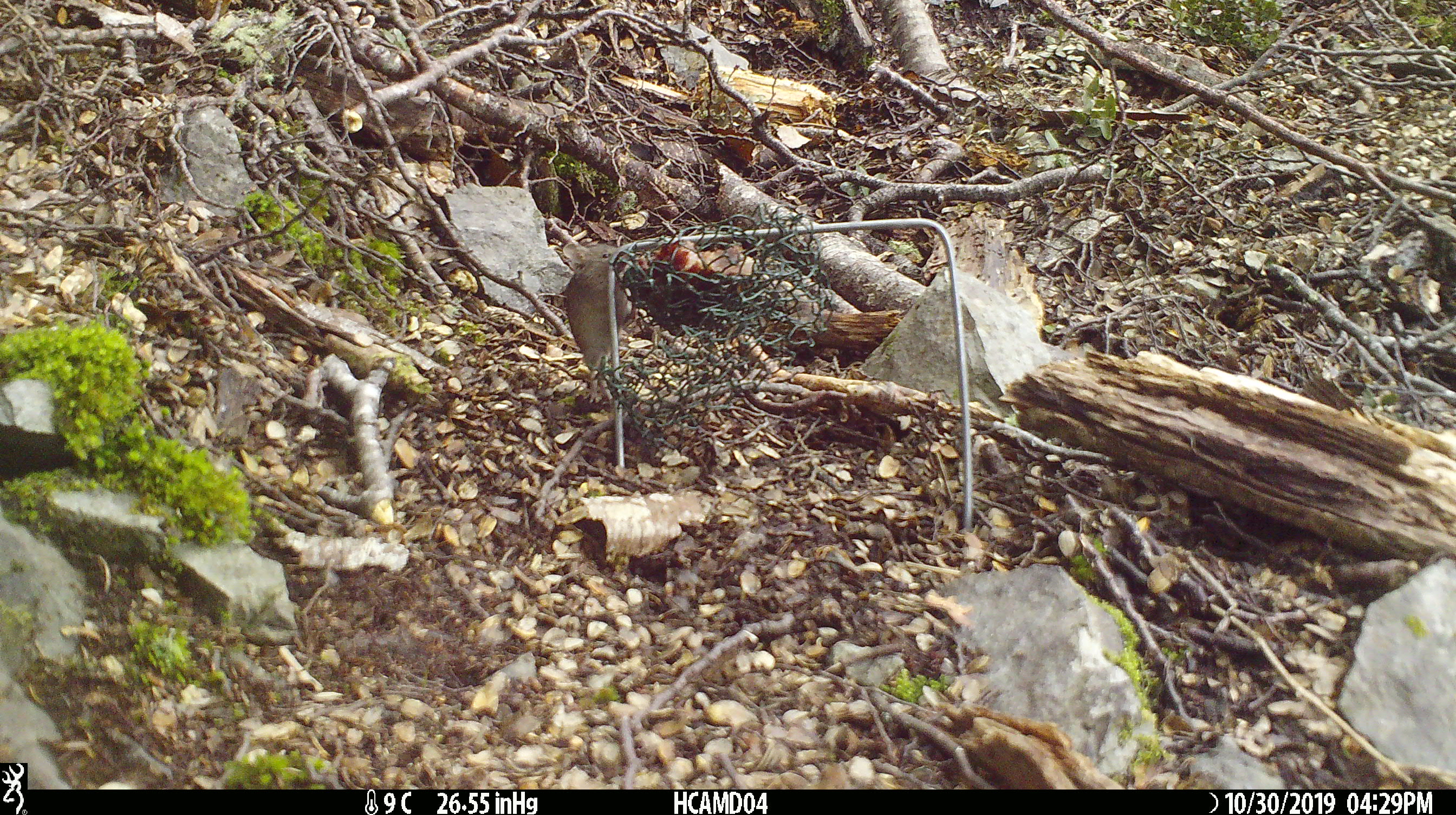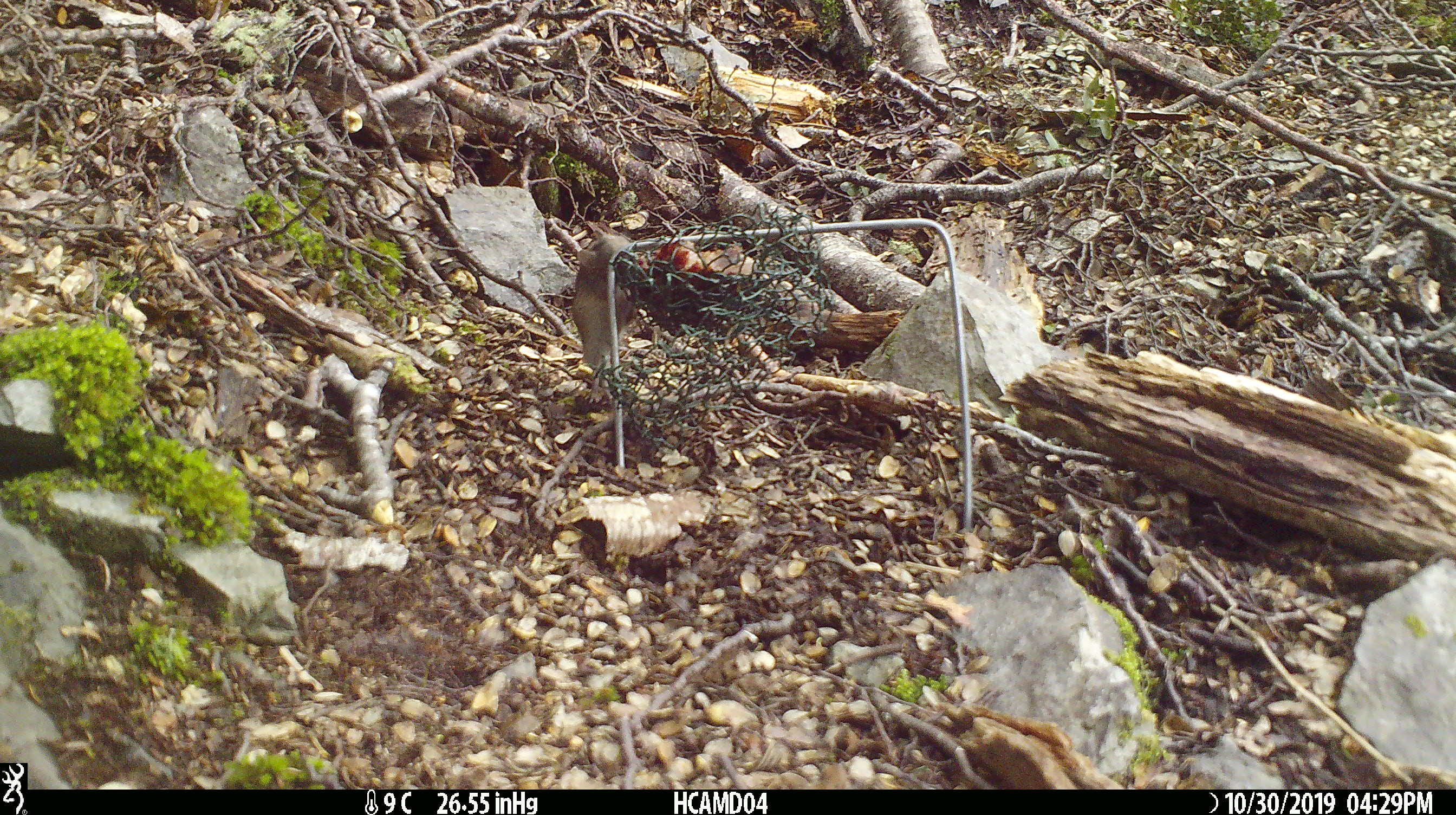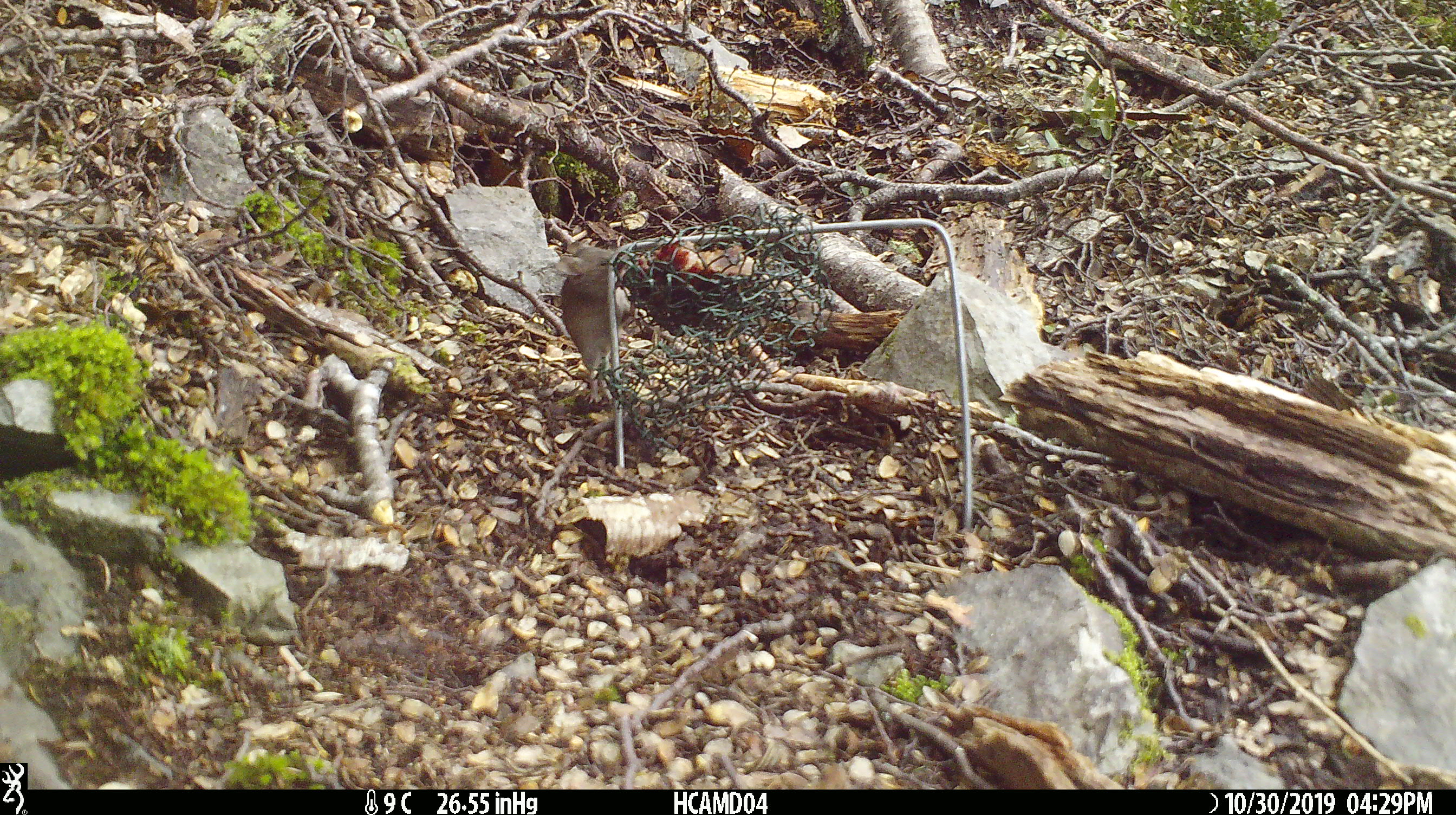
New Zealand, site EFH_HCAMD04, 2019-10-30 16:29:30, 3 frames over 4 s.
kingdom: Animalia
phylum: Chordata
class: Mammalia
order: Rodentia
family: Muridae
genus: Mus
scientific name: Mus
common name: mouse